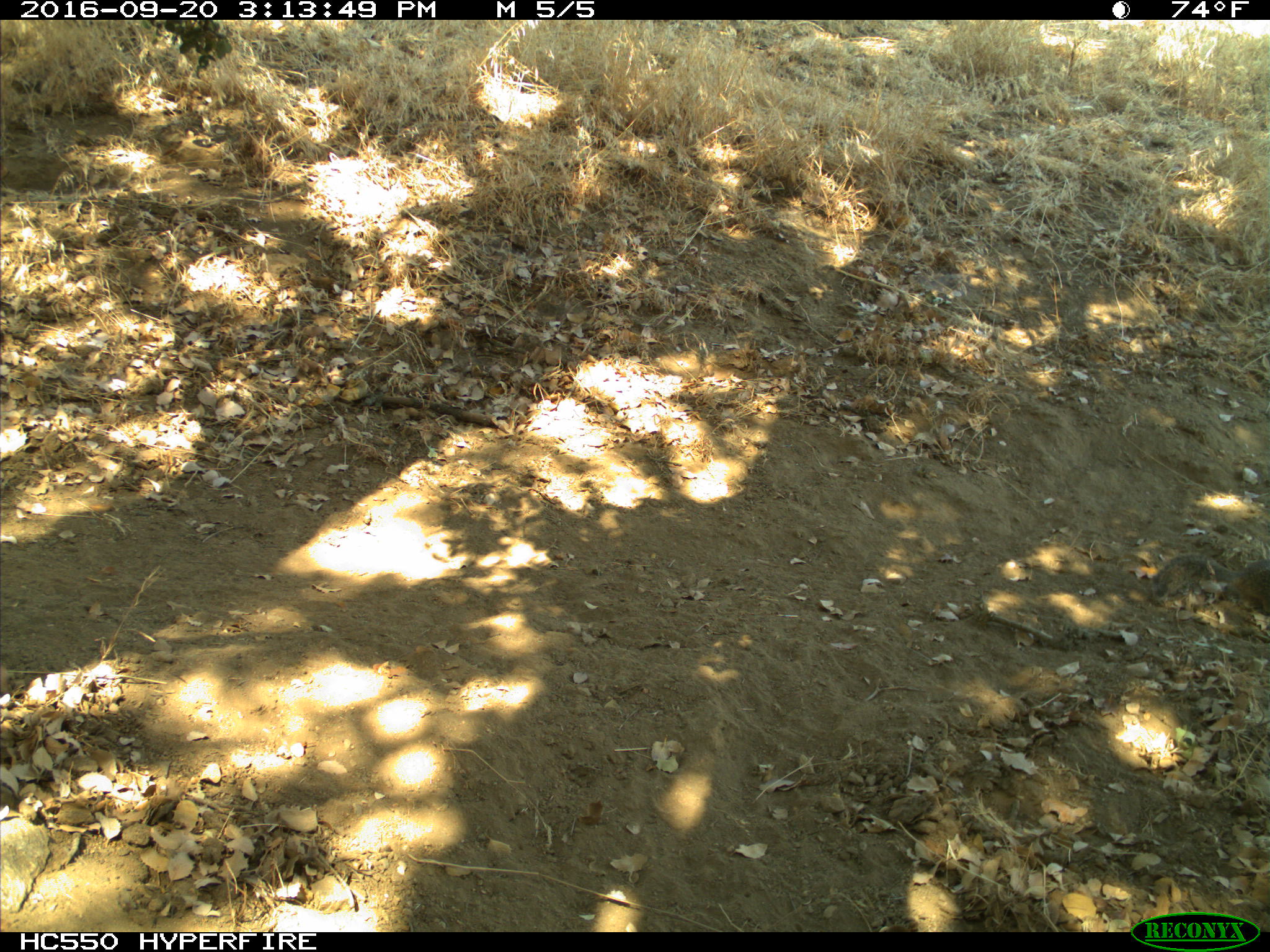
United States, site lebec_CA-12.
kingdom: Animalia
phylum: Chordata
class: Mammalia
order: Rodentia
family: Sciuridae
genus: Otospermophilus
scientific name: Otospermophilus beecheyi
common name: california ground squirrel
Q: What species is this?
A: Otospermophilus beecheyi (california ground squirrel).